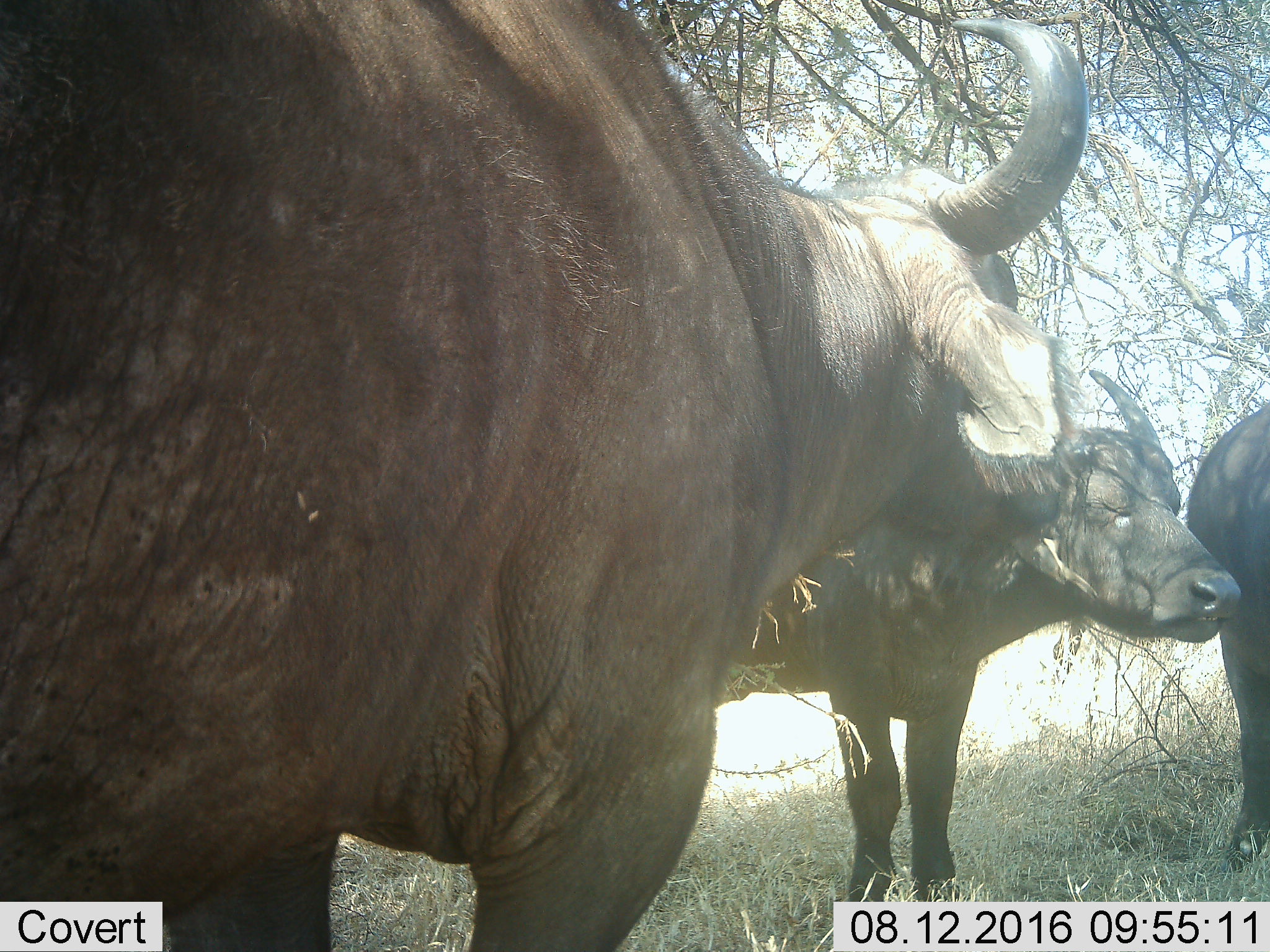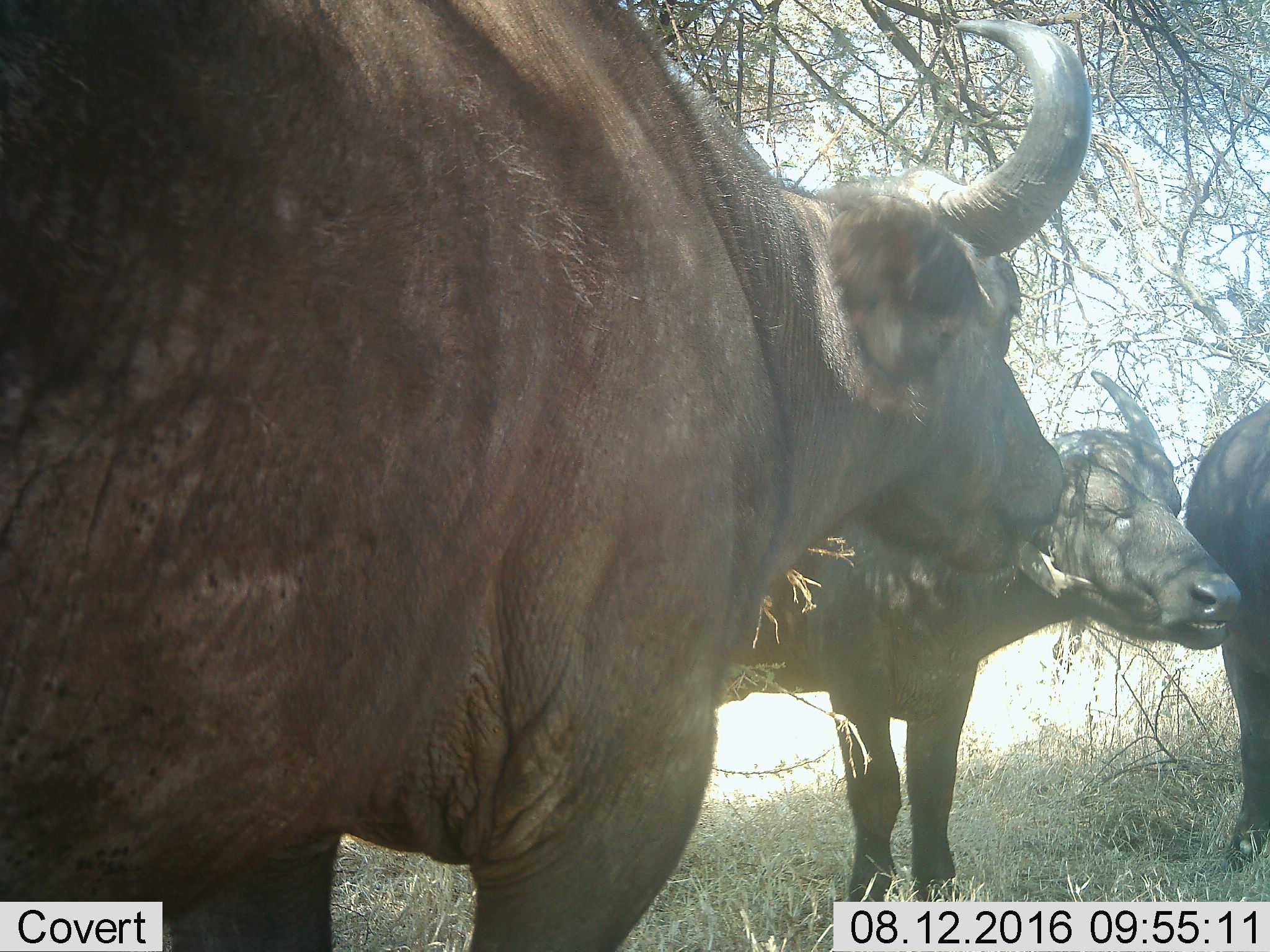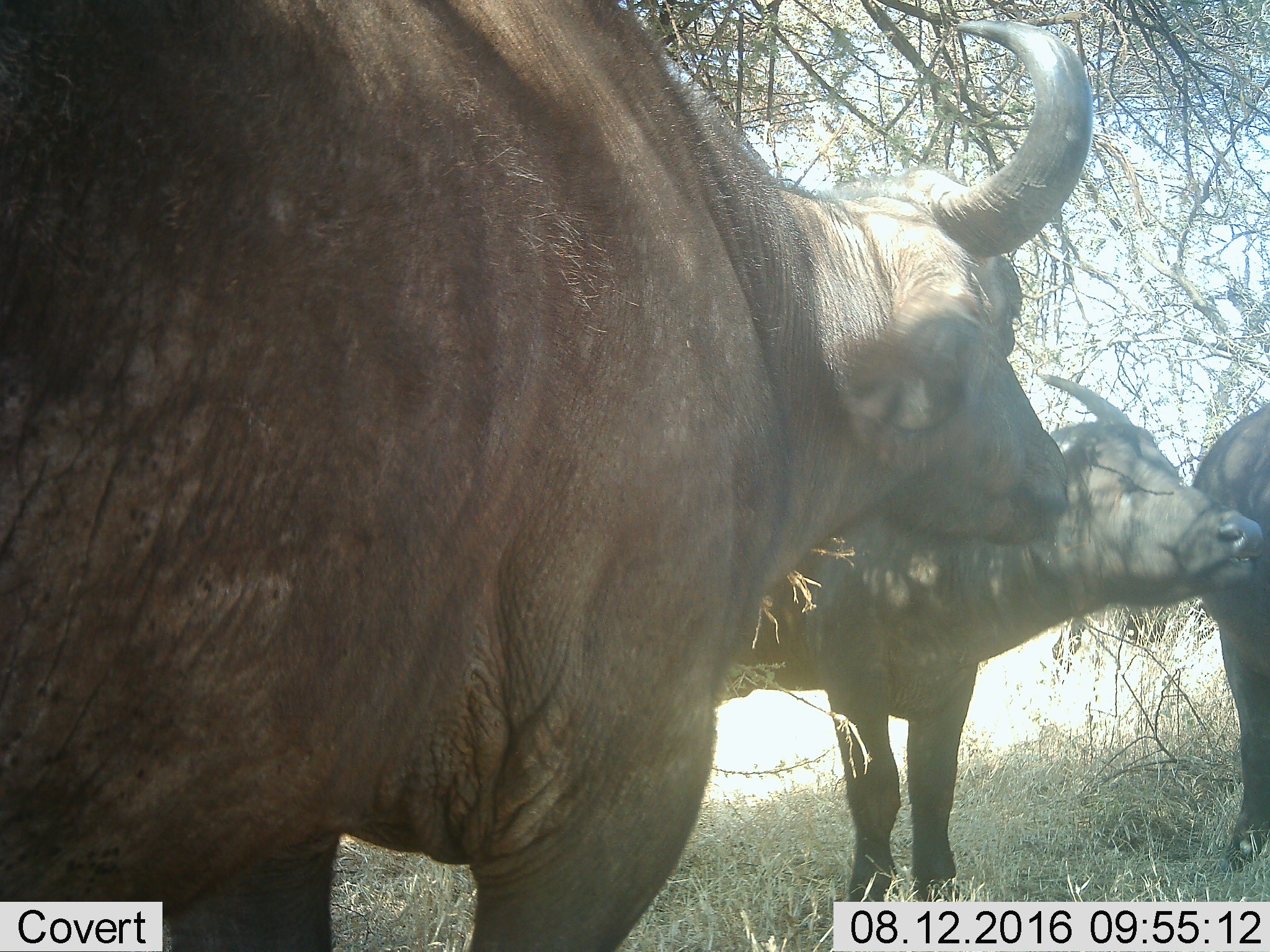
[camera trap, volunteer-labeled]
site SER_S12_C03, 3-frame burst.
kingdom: Animalia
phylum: Chordata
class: Mammalia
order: Artiodactyla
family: Bovidae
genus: Syncerus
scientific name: Syncerus caffer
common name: african buffalo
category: buffalo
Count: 3.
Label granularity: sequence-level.